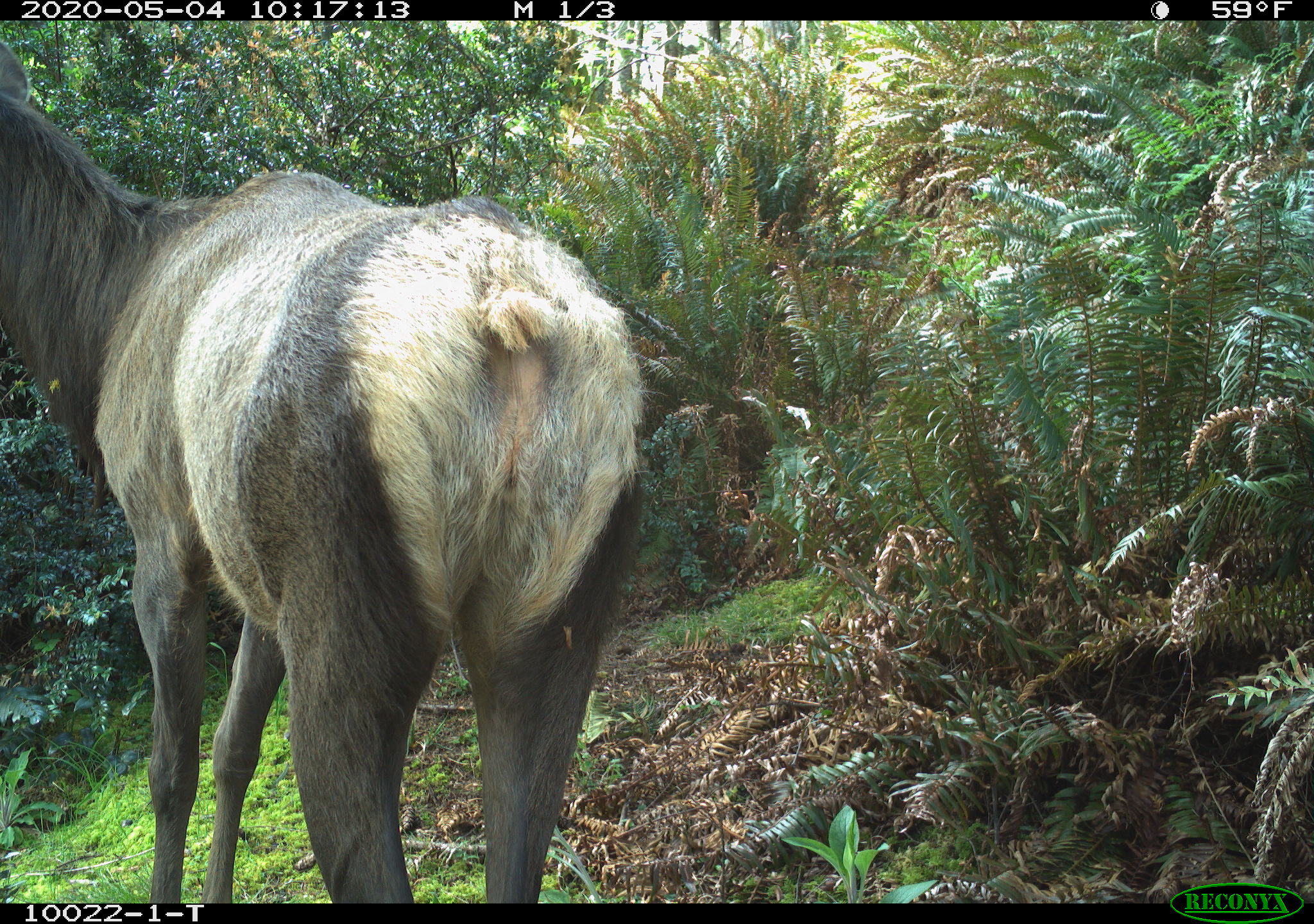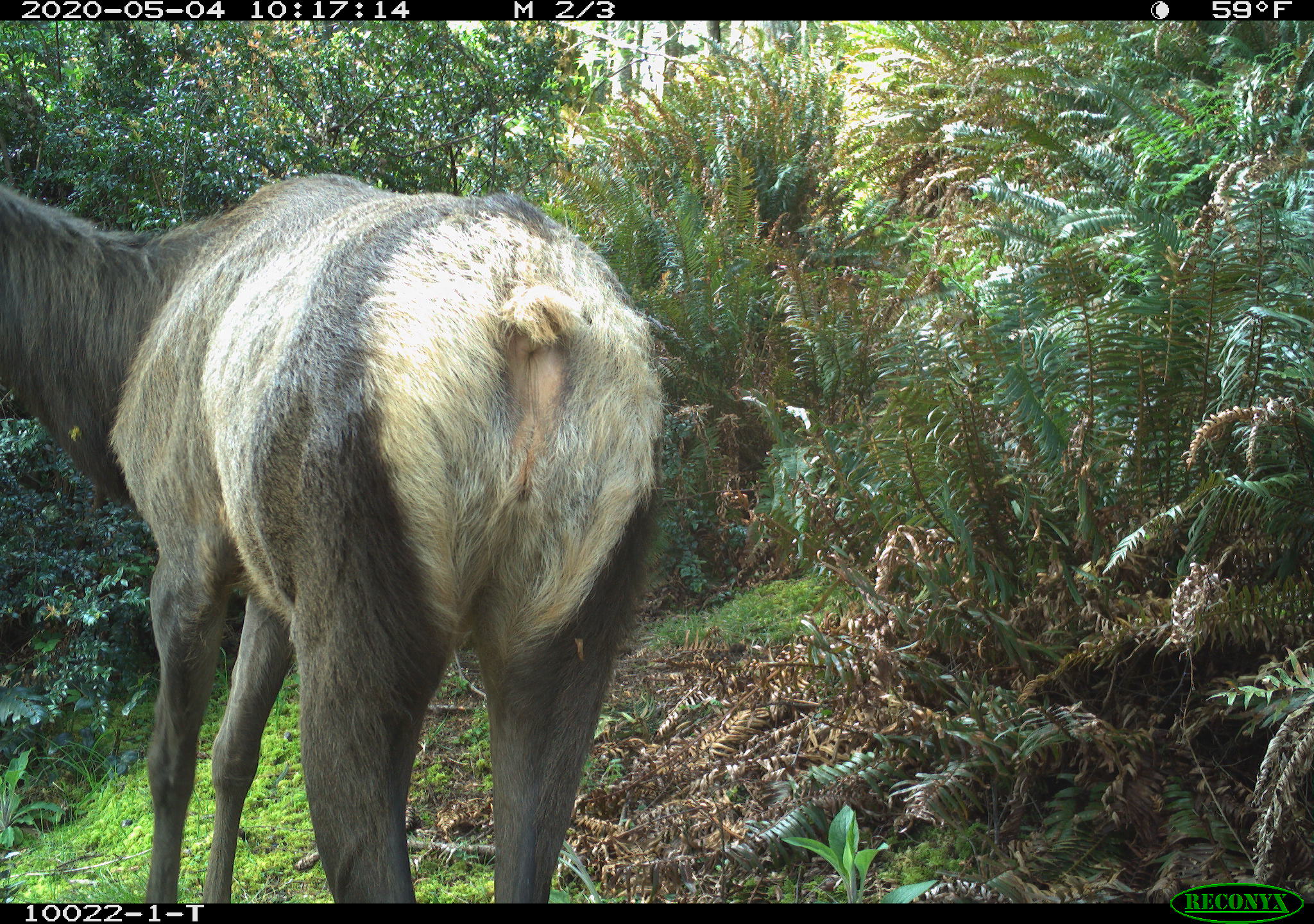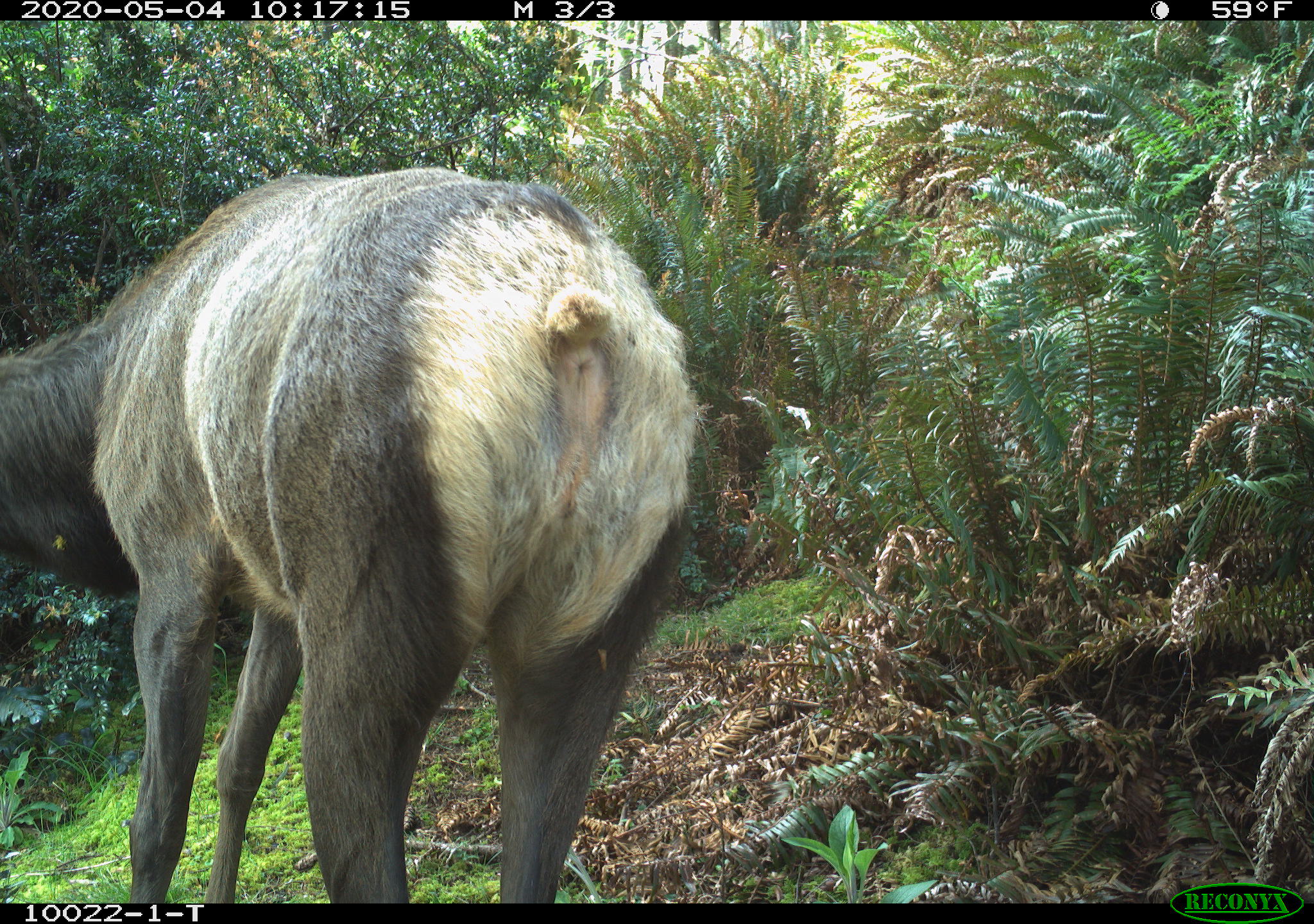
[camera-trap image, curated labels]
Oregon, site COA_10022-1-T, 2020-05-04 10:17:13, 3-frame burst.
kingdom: Animalia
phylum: Chordata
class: Mammalia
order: Artiodactyla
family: Cervidae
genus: Cervus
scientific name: Cervus canadensis roosevelti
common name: roosevelt elk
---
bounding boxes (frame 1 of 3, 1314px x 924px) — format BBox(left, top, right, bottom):
roosevelt elk: BBox(1, 31, 657, 888)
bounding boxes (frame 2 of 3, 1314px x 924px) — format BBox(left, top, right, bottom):
roosevelt elk: BBox(7, 163, 685, 888)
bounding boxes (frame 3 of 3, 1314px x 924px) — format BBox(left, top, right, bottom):
roosevelt elk: BBox(5, 150, 717, 893)